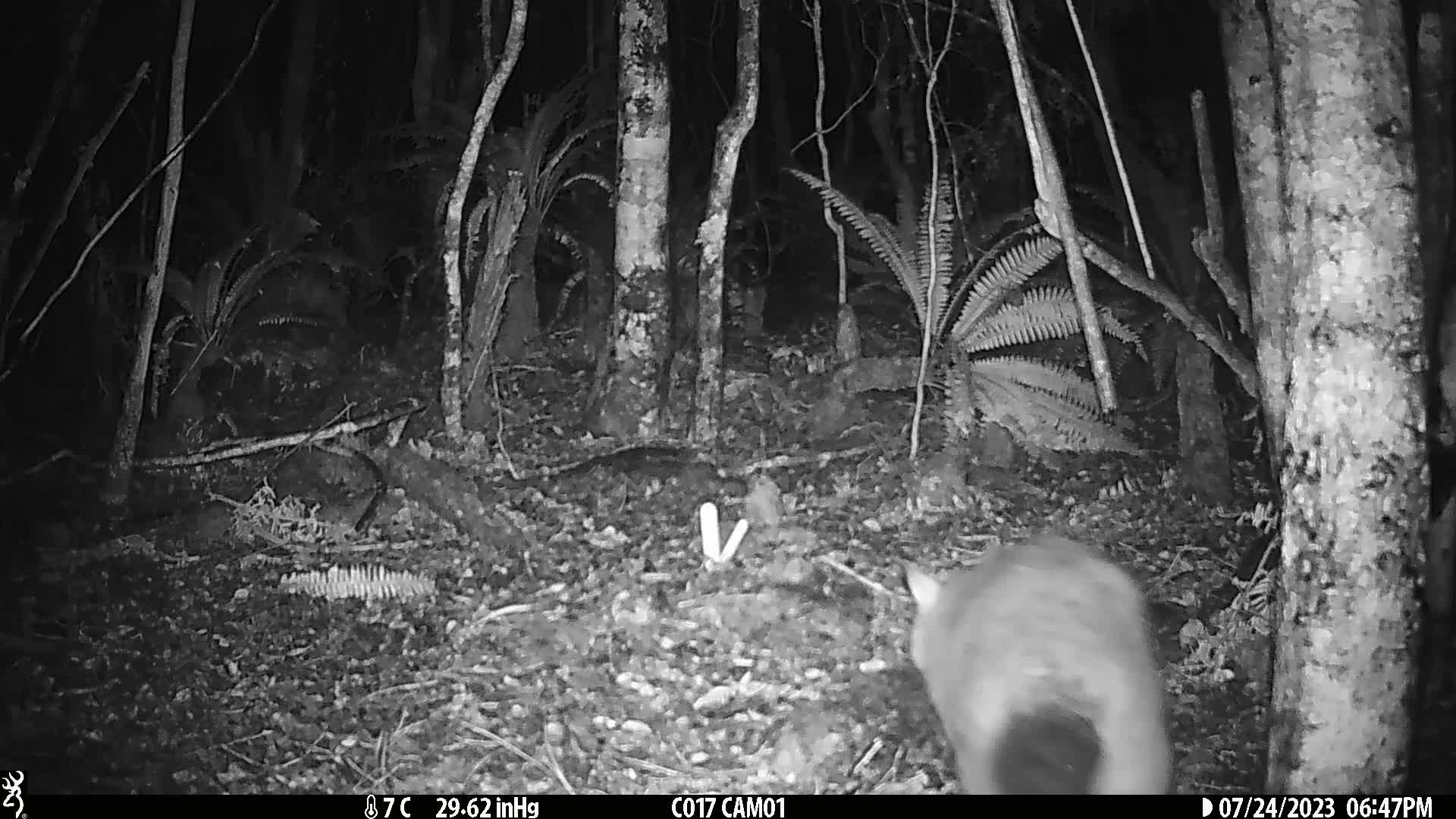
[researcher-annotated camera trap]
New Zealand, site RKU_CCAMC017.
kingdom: Animalia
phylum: Chordata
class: Mammalia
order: Diprotodontia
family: Phalangeridae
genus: Trichosurus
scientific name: Trichosurus vulpecula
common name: common brushtail possum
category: possum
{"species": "possum (common brushtail possum) (Trichosurus vulpecula)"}